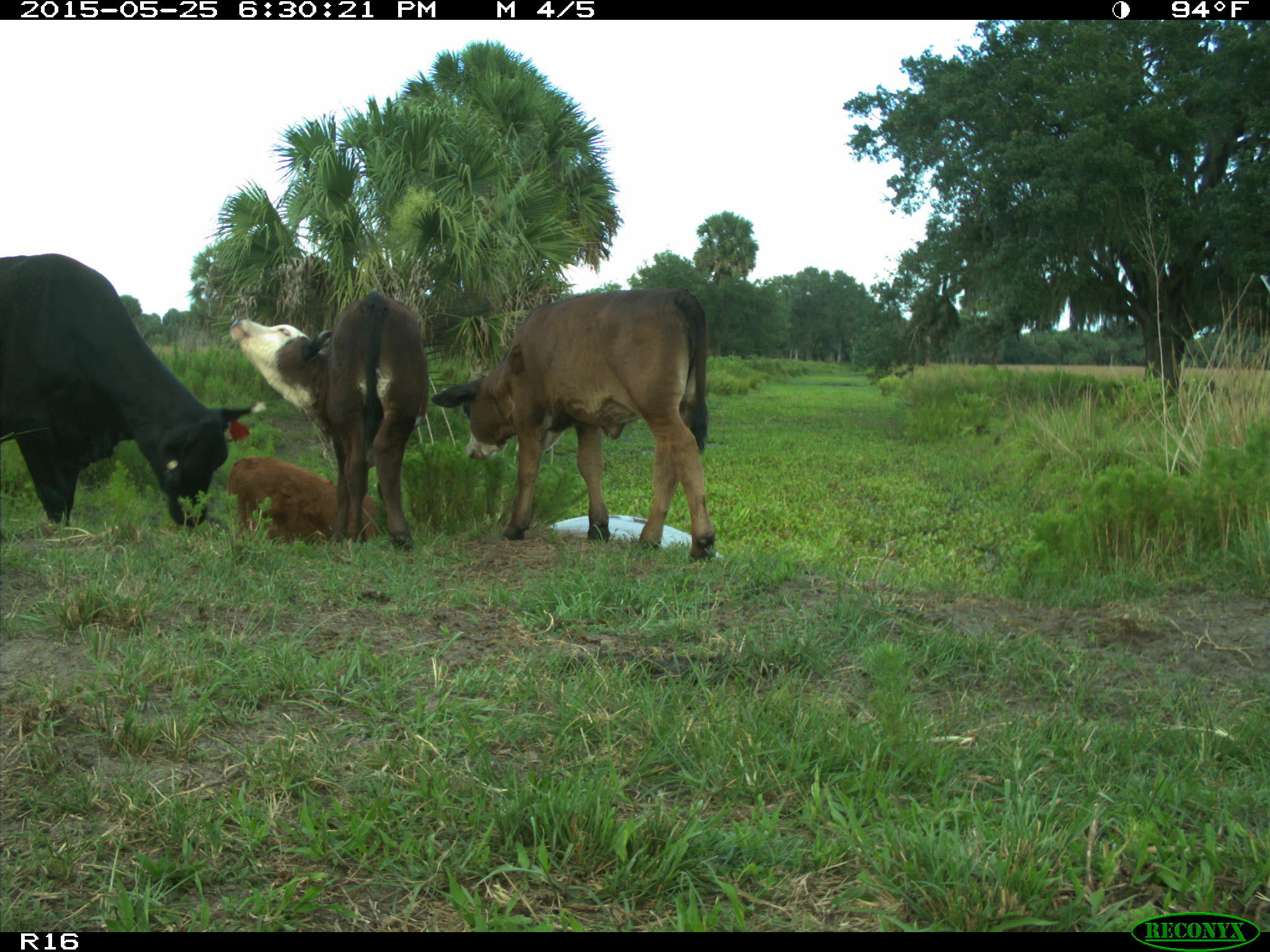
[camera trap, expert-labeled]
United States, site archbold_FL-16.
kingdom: Animalia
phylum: Chordata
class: Mammalia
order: Artiodactyla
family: Bovidae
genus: Bos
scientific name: Bos taurus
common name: domestic cow